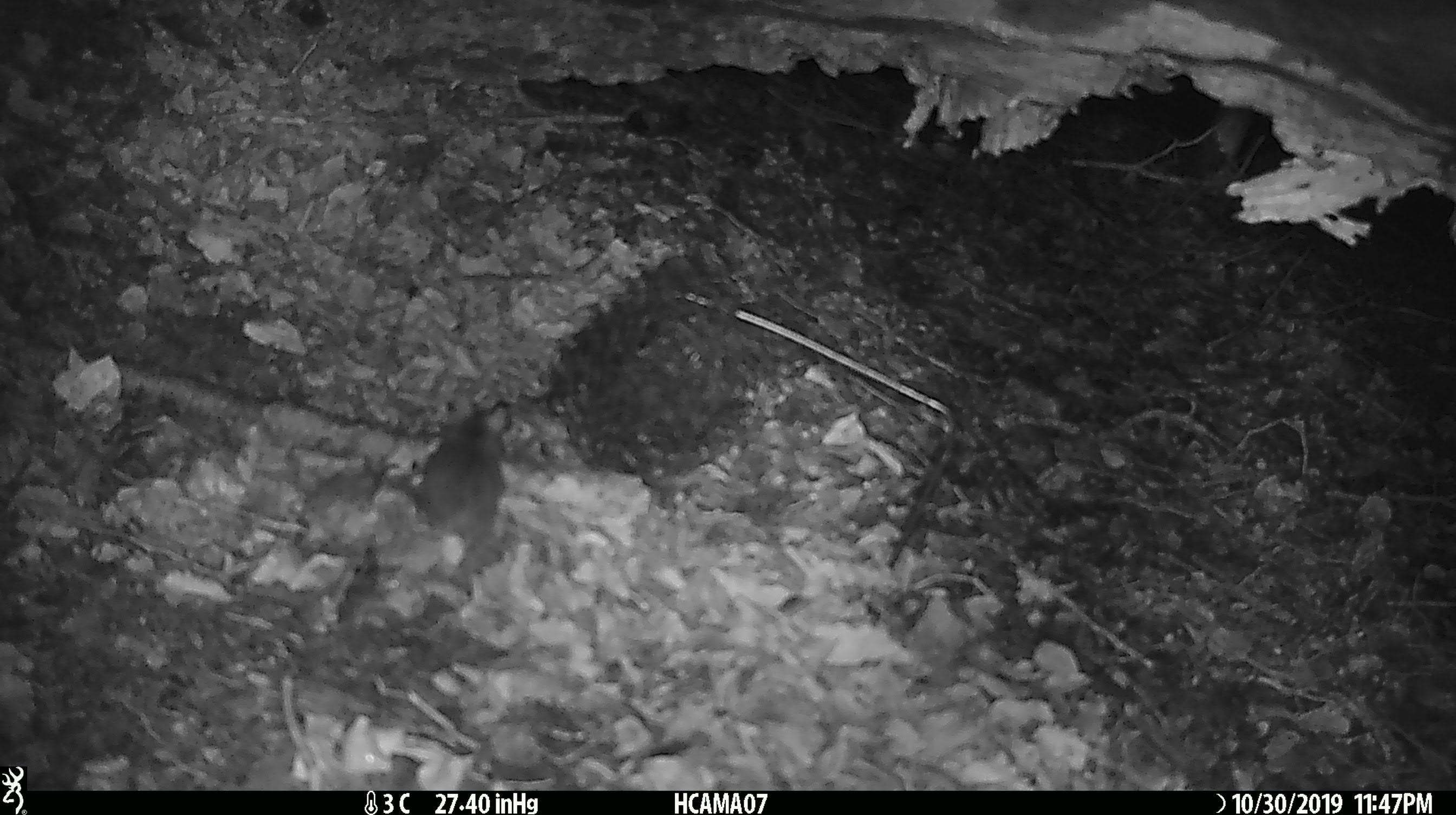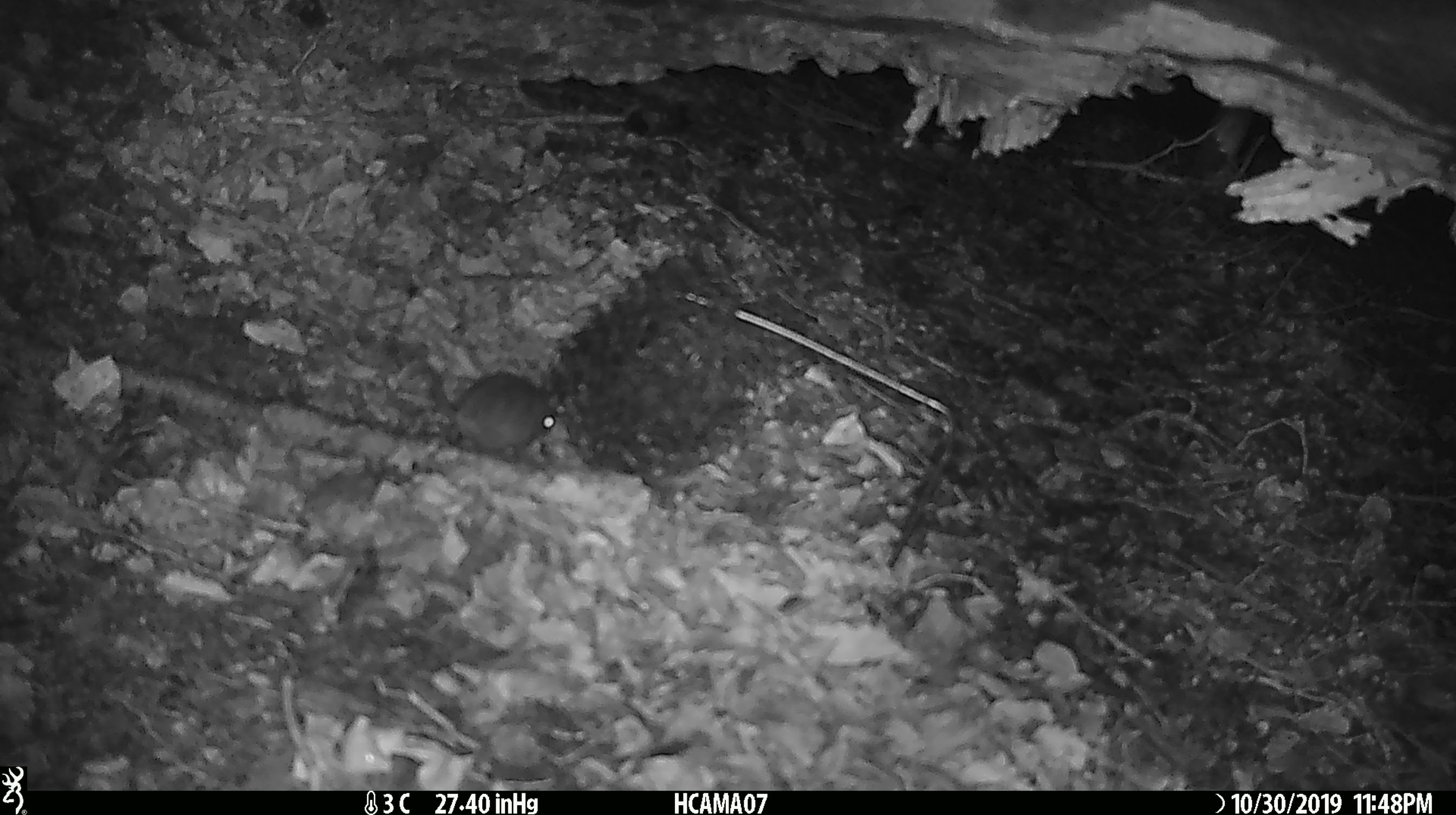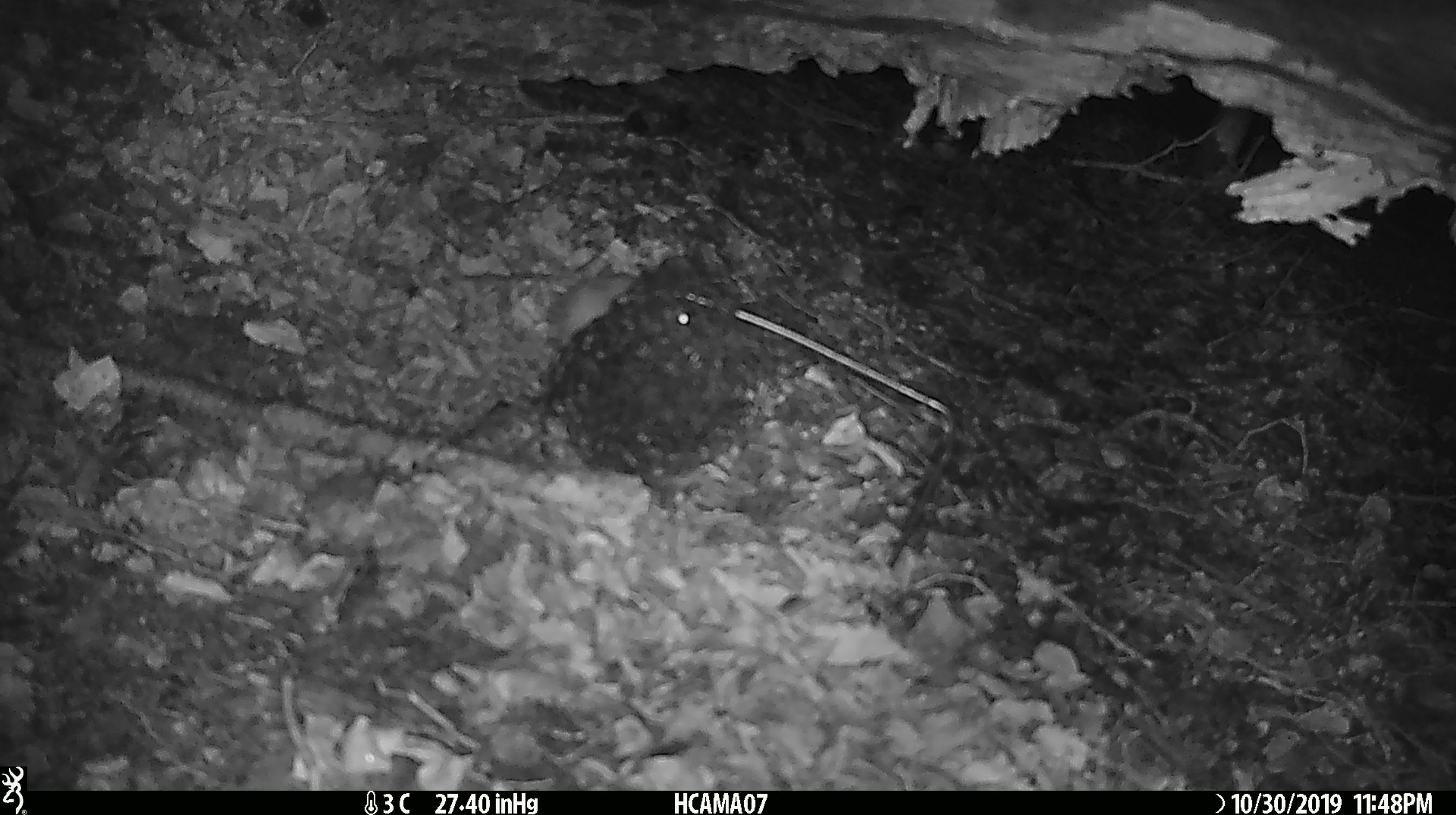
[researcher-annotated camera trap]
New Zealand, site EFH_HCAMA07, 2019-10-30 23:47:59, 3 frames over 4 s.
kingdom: Animalia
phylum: Chordata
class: Mammalia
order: Rodentia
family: Muridae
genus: Mus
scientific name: Mus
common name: mouse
Mouse (Mus).